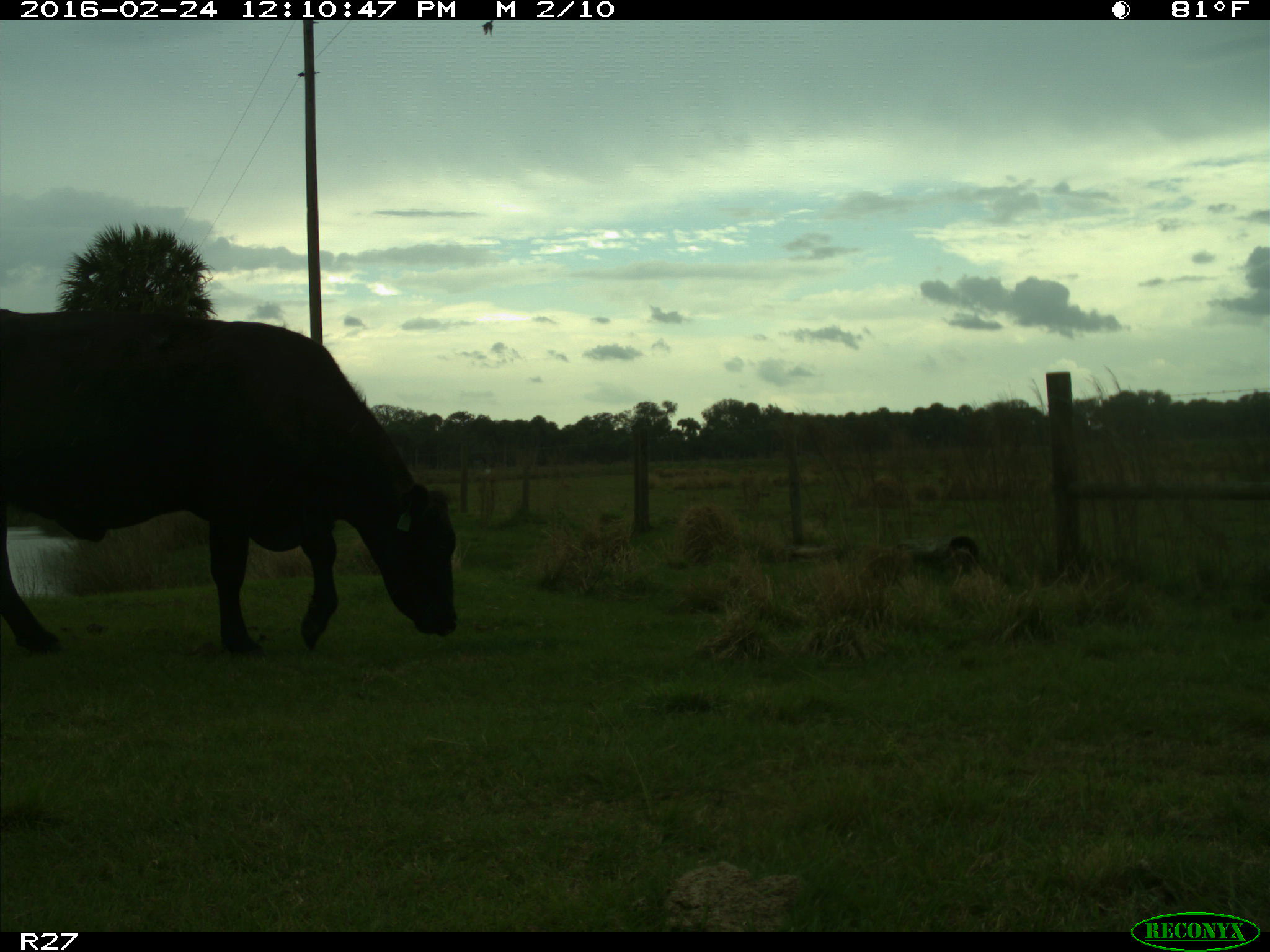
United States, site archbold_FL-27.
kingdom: Animalia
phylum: Chordata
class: Mammalia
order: Artiodactyla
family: Bovidae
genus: Bos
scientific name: Bos taurus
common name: domestic cow